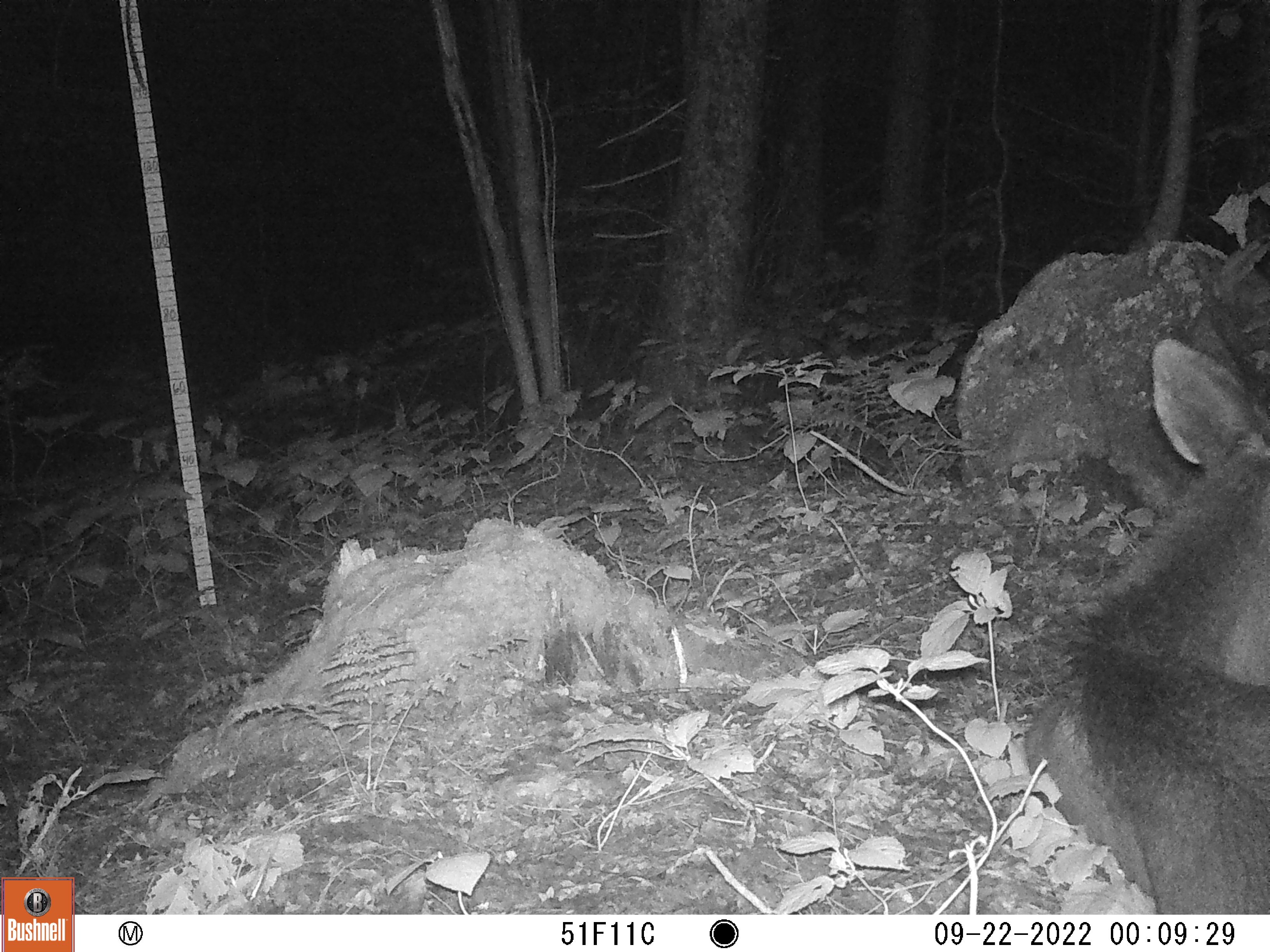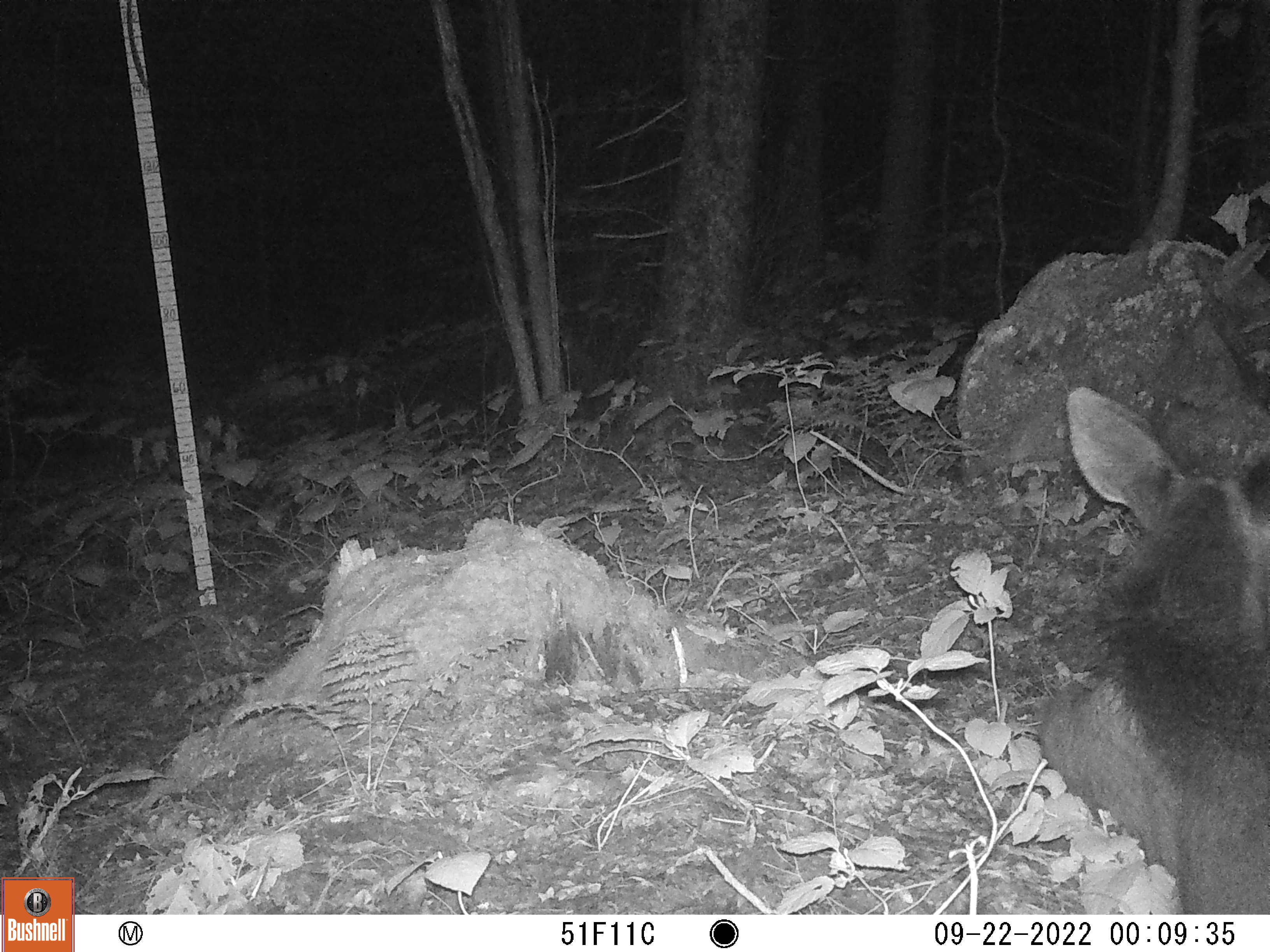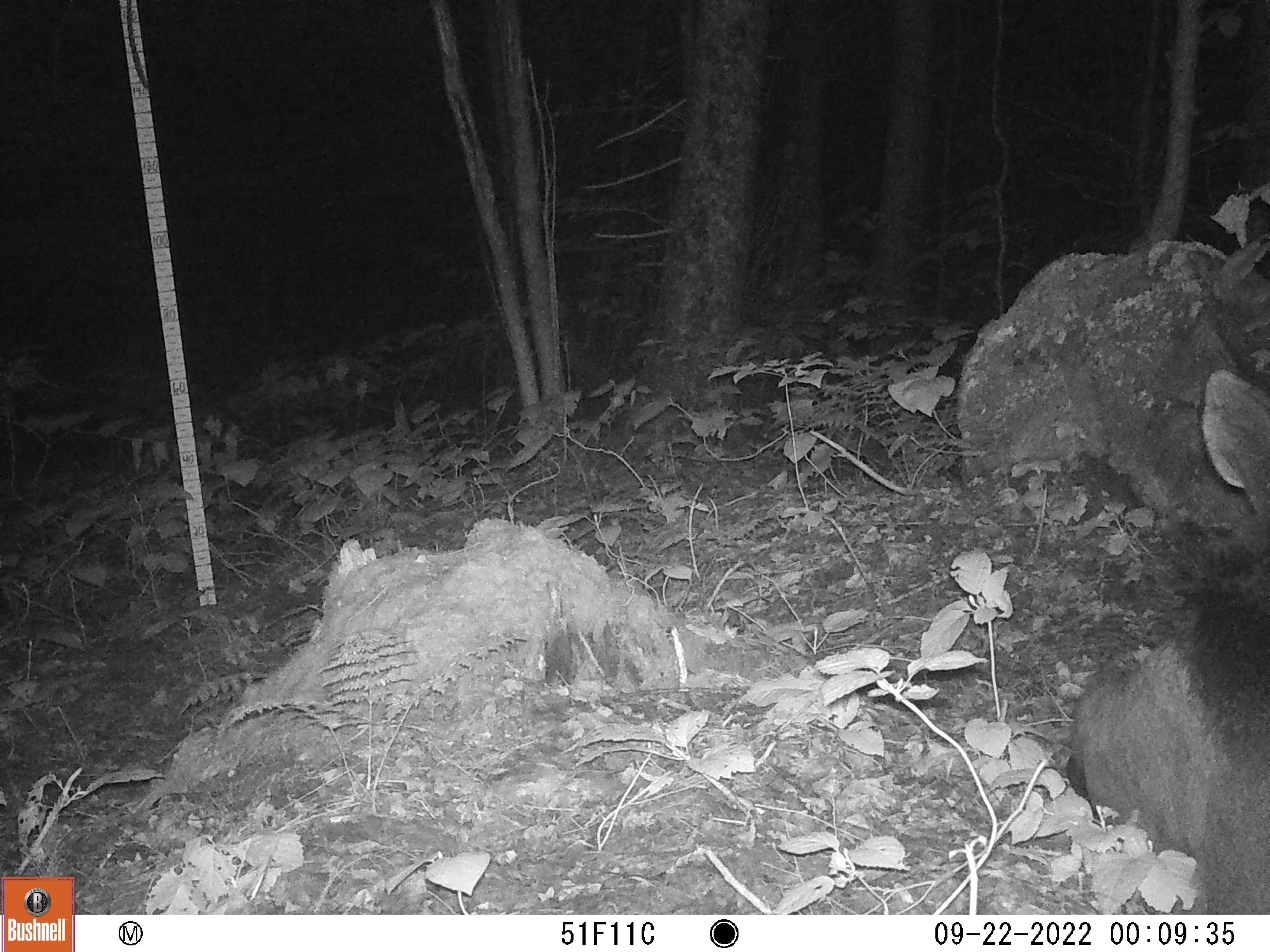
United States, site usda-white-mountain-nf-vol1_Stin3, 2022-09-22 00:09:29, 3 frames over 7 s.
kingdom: Animalia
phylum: Chordata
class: Mammalia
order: Artiodactyla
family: Cervidae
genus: Alces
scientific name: Alces alces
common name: moose